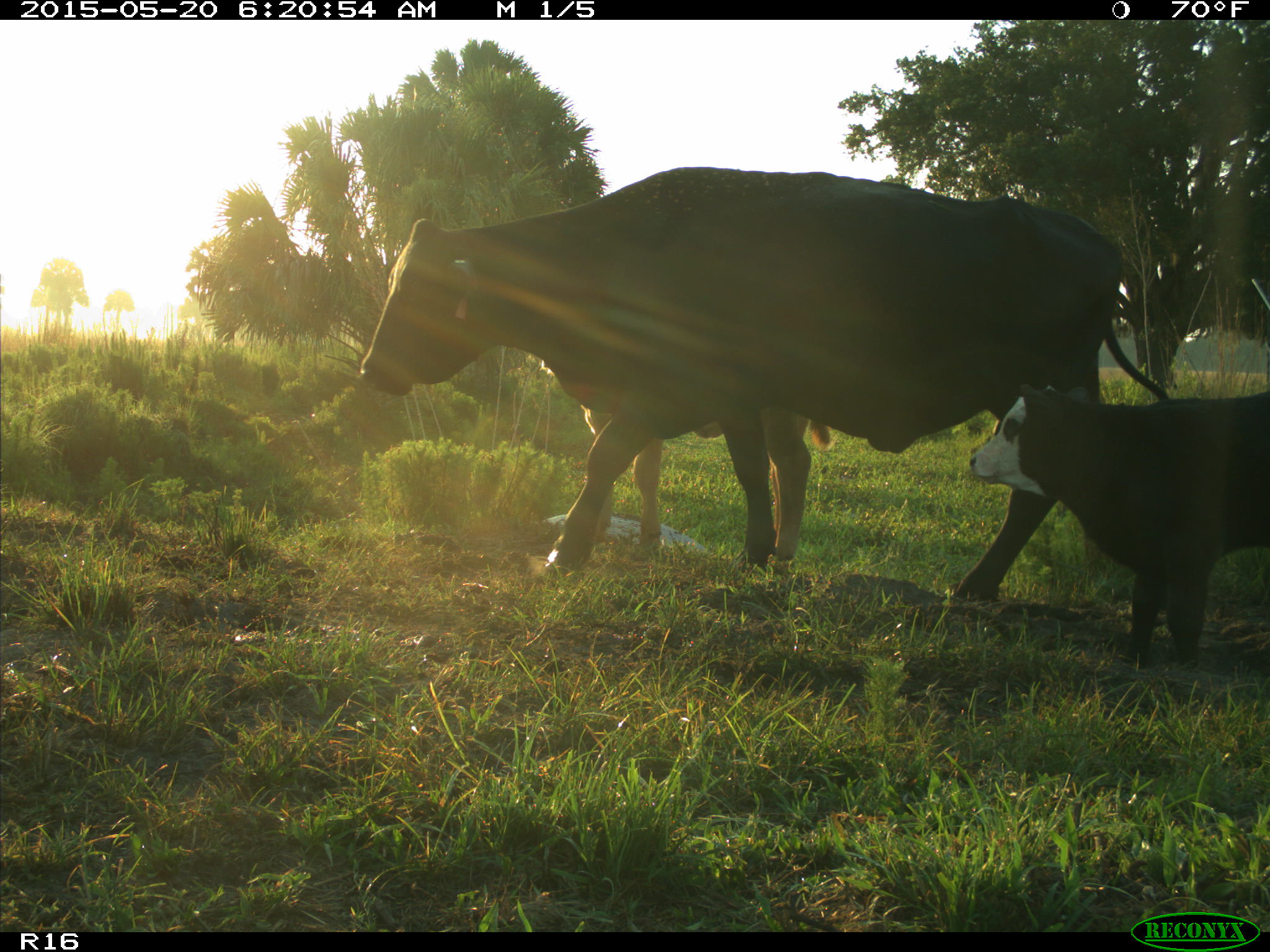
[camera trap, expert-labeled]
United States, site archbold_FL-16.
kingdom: Animalia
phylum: Chordata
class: Mammalia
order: Artiodactyla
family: Bovidae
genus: Bos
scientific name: Bos taurus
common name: domestic cow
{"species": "Bos taurus (domestic cow)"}